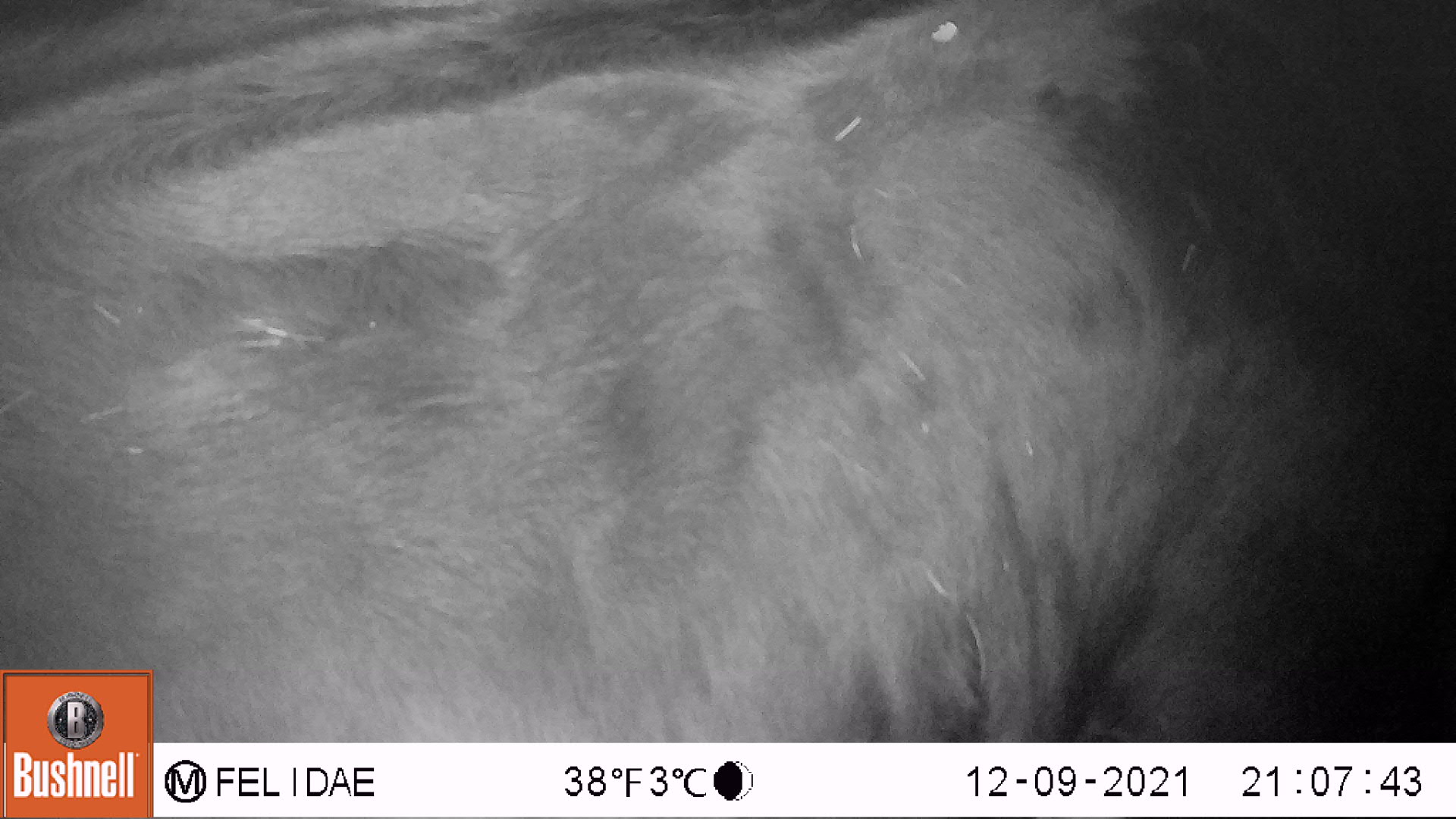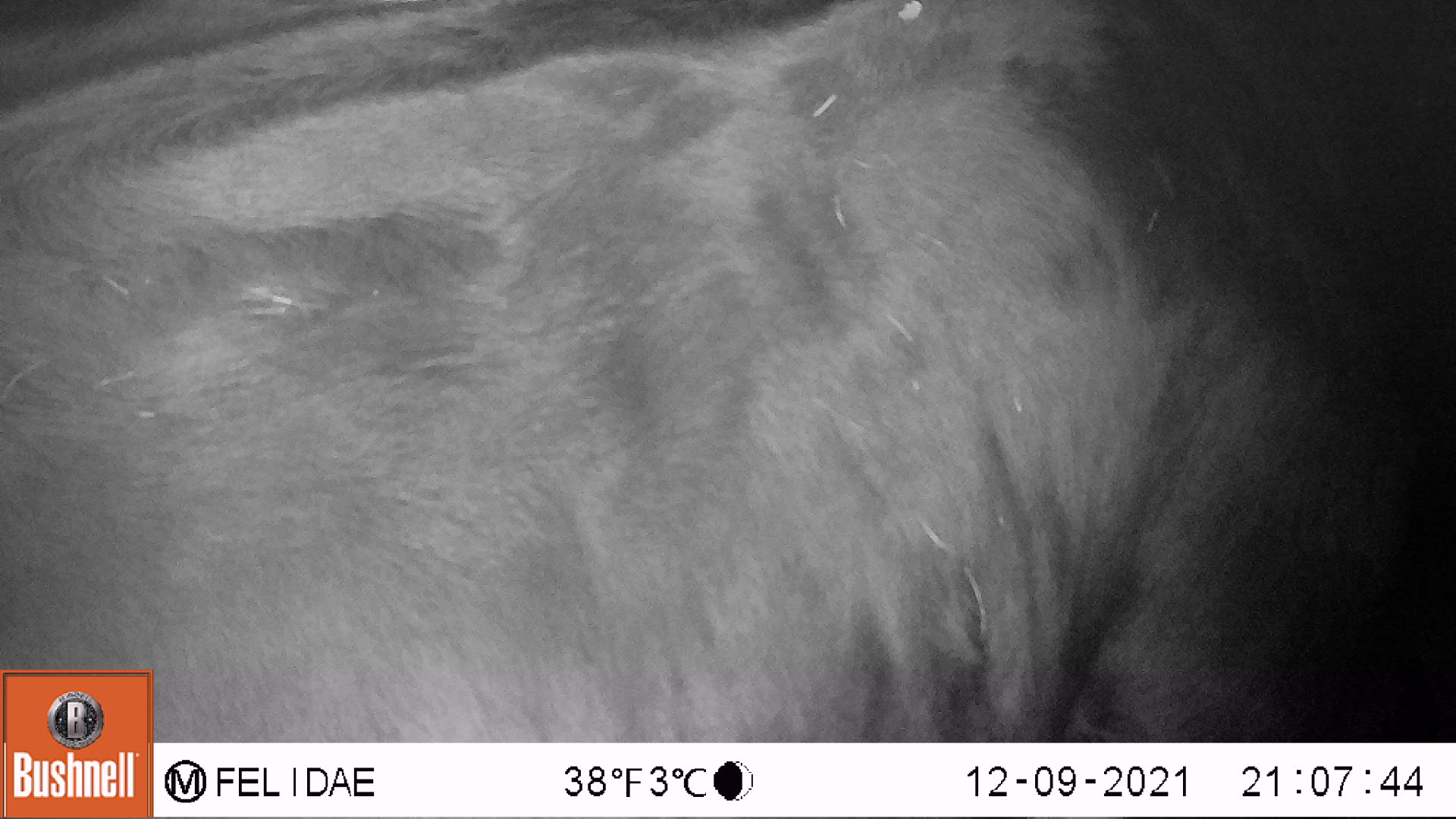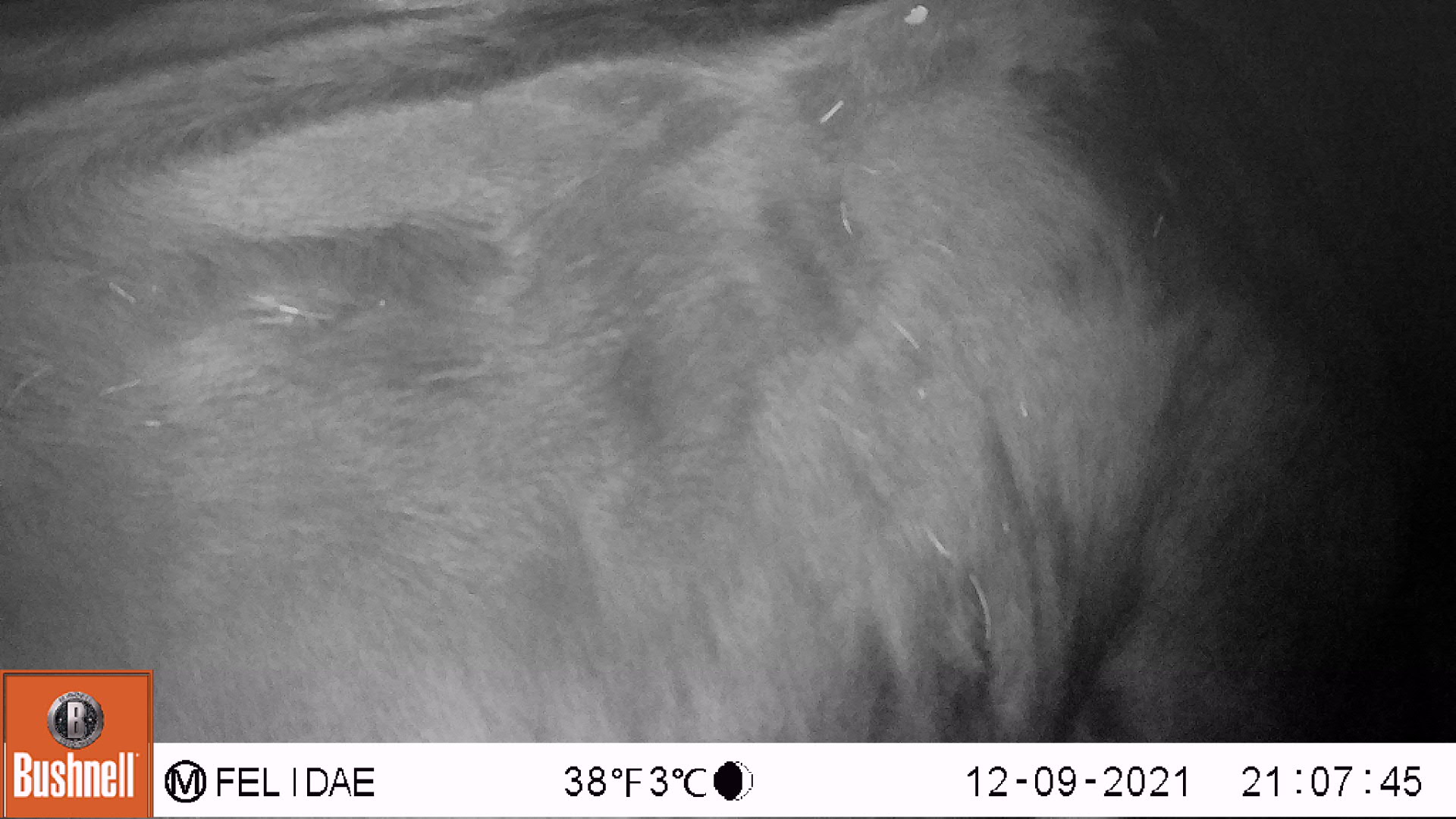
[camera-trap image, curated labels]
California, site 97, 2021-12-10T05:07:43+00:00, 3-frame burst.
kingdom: Animalia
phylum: Chordata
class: Mammalia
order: Artiodactyla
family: Bovidae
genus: Bos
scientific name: Bos taurus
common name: domestic cattle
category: cattle